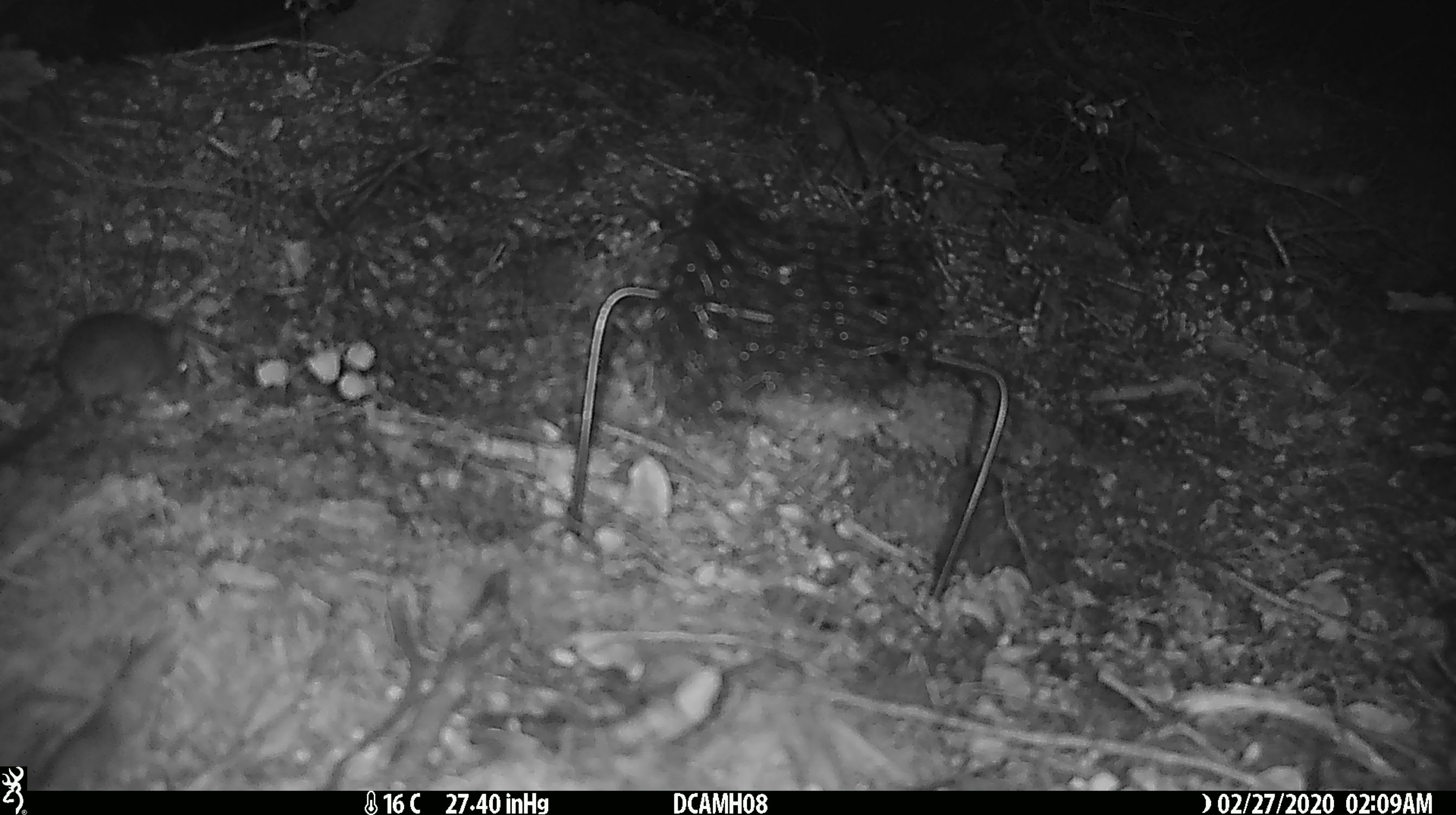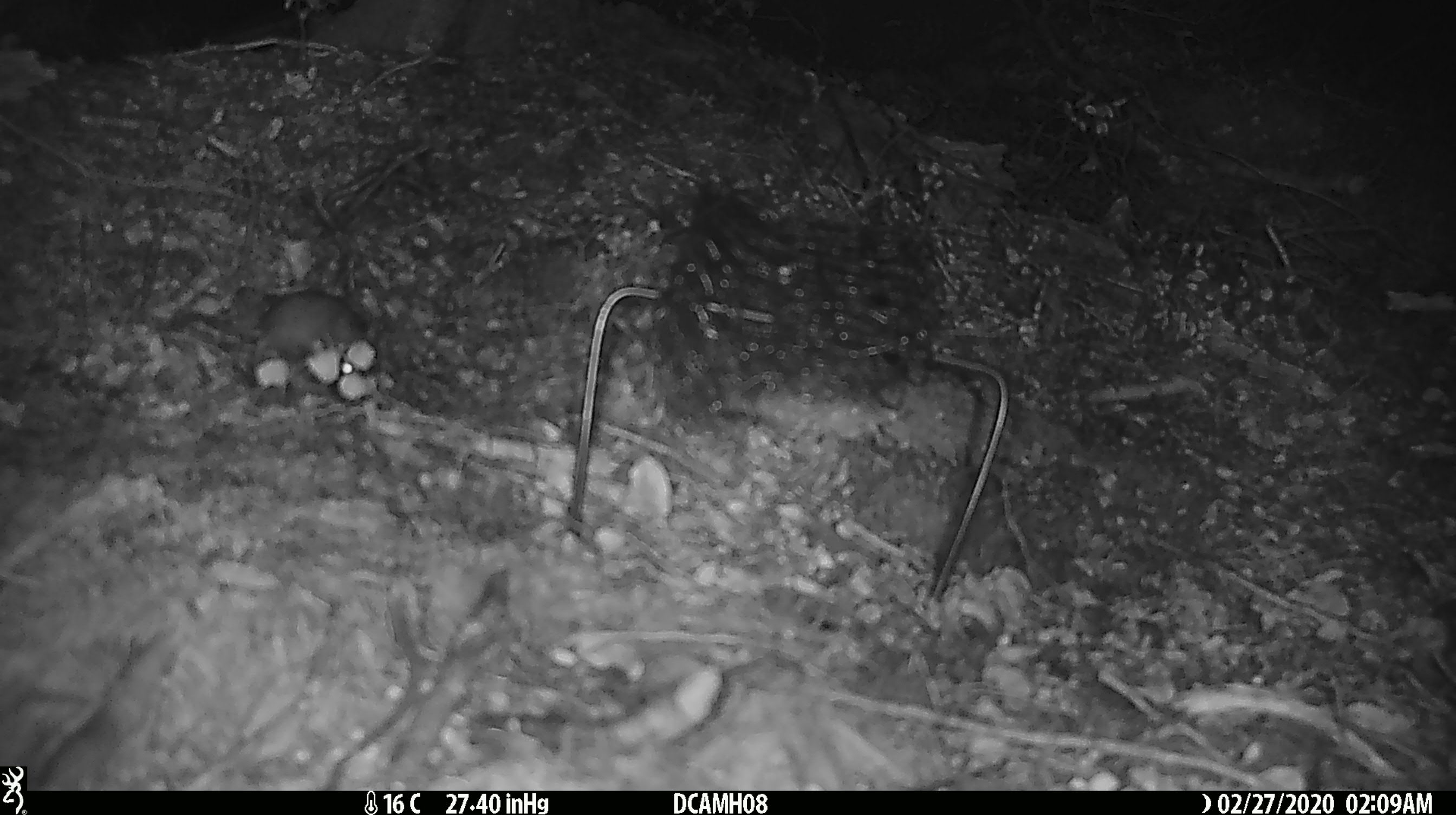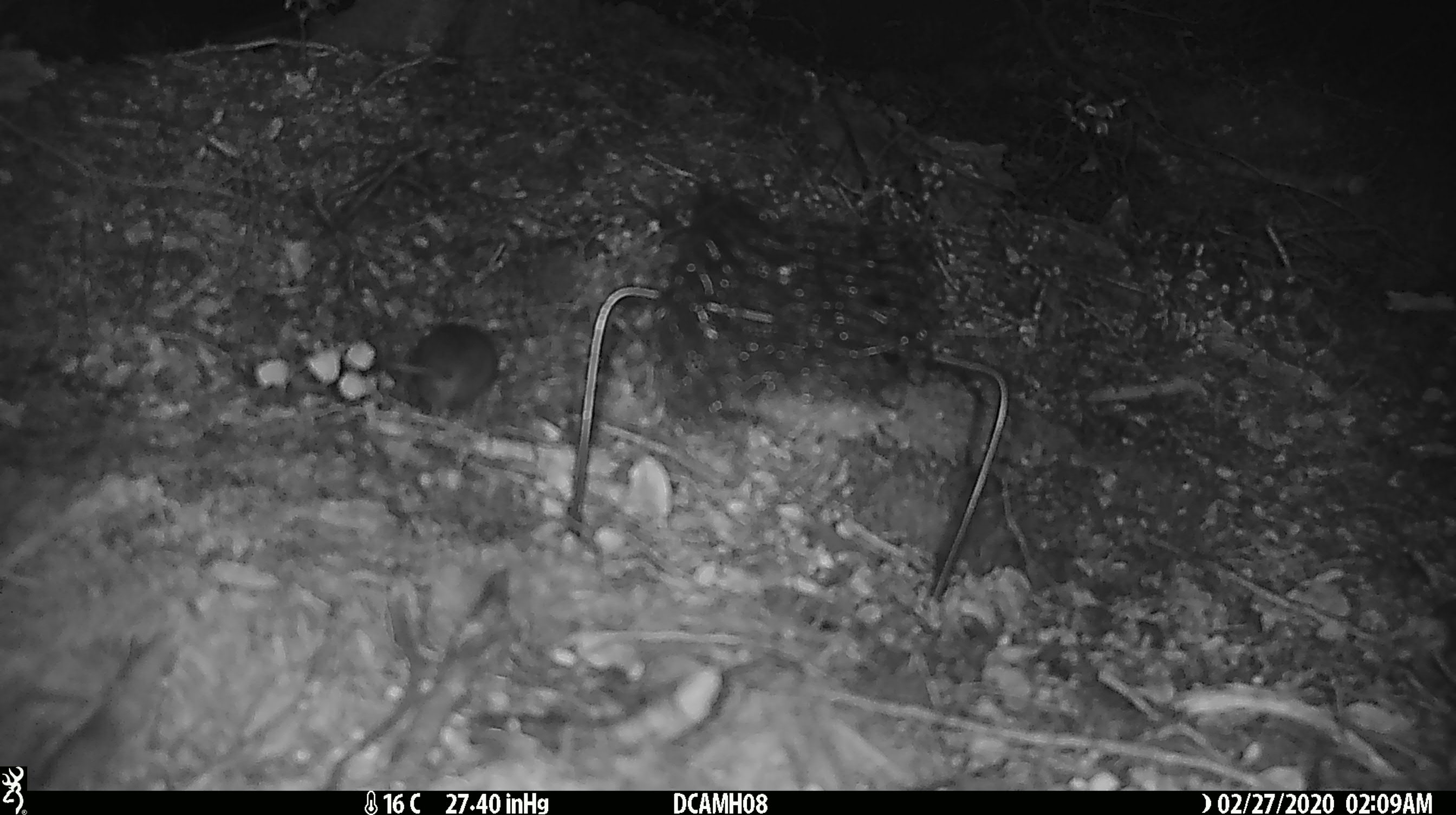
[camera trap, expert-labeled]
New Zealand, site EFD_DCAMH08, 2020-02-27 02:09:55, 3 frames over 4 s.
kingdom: Animalia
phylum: Chordata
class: Mammalia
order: Rodentia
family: Muridae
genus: Mus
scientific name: Mus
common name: mouse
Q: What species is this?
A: Mouse (Mus).